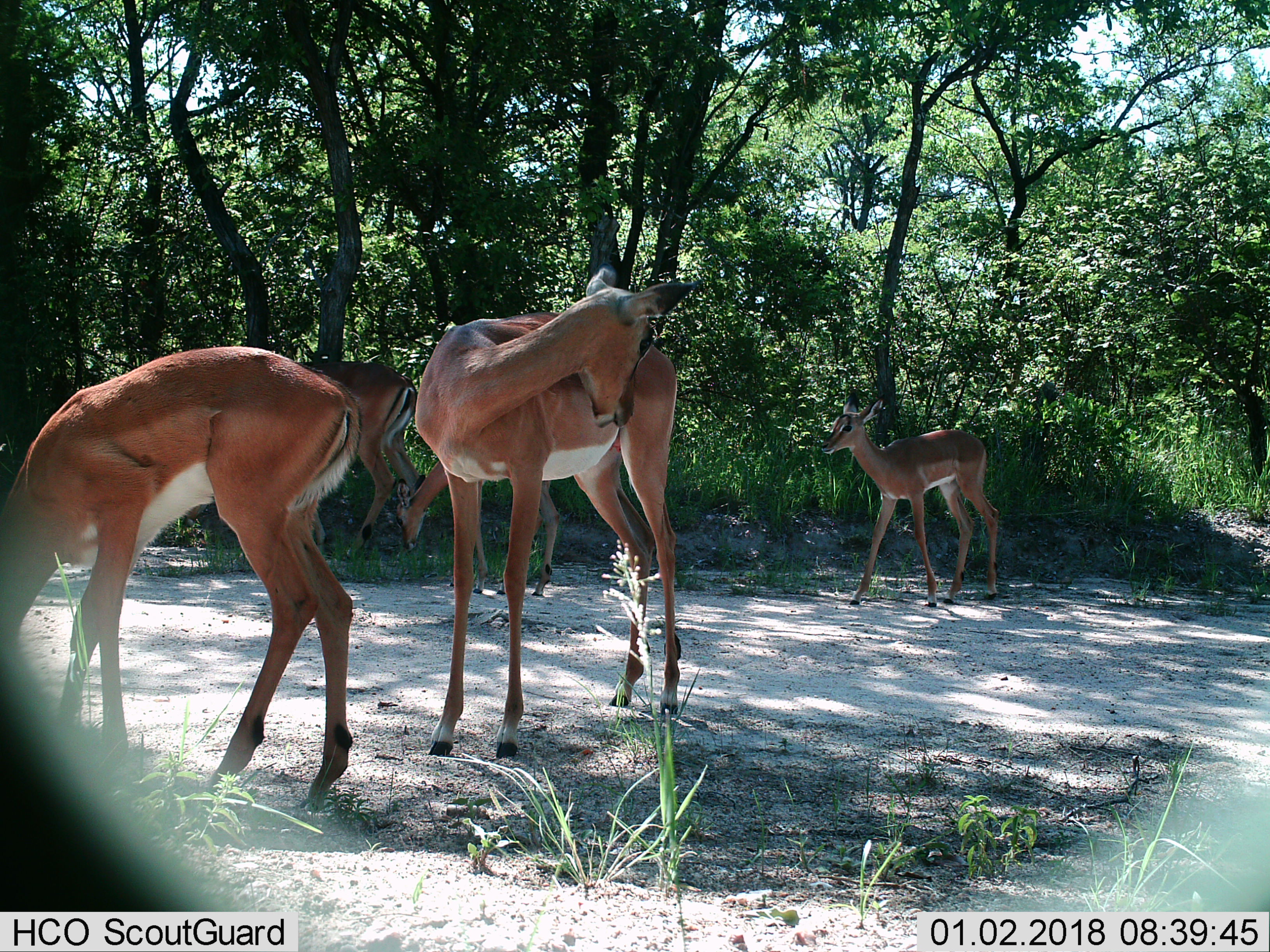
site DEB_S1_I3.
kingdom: Animalia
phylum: Chordata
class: Mammalia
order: Artiodactyla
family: Bovidae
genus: Aepyceros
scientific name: Aepyceros melampus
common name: impala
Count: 5.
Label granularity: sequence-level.